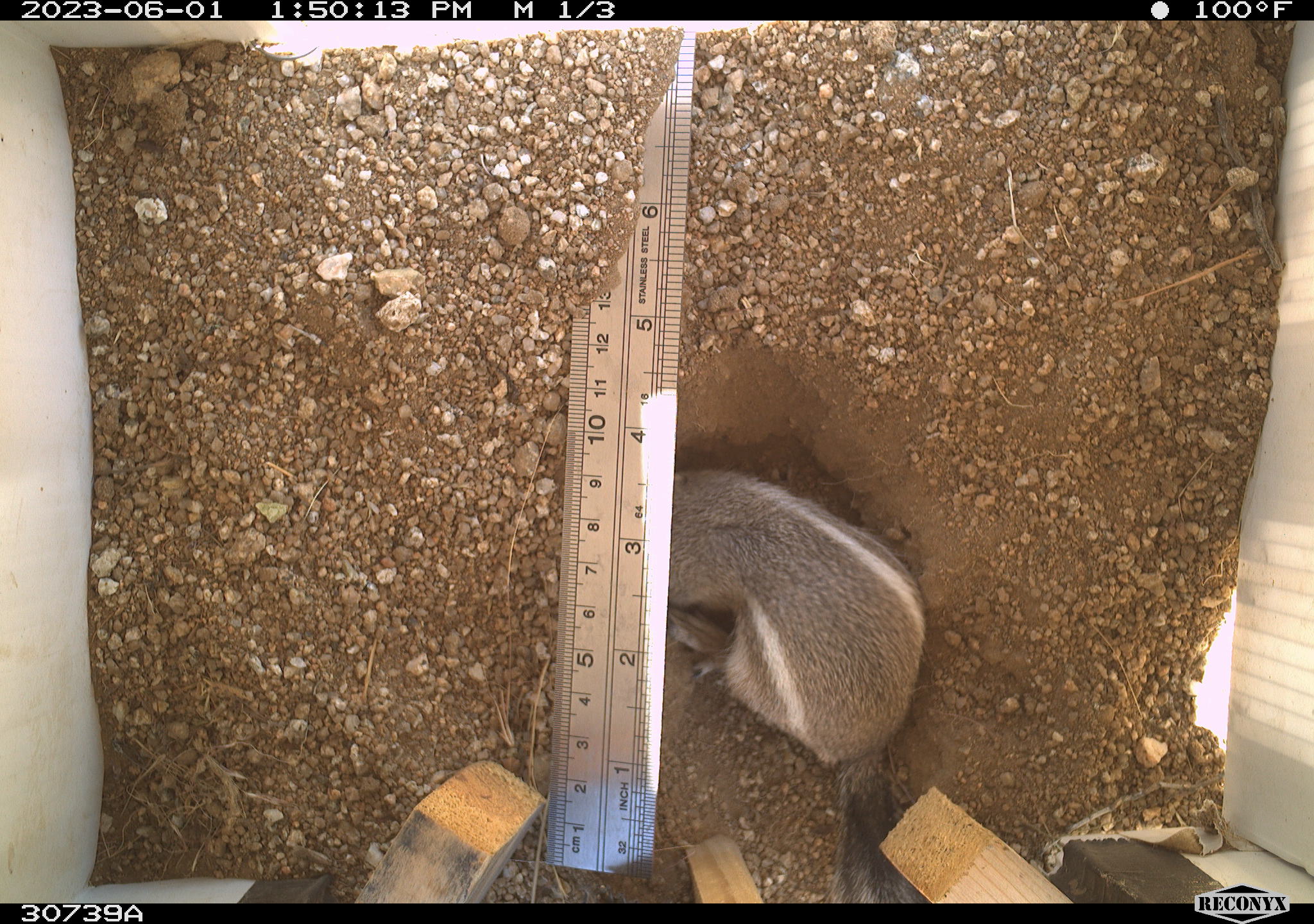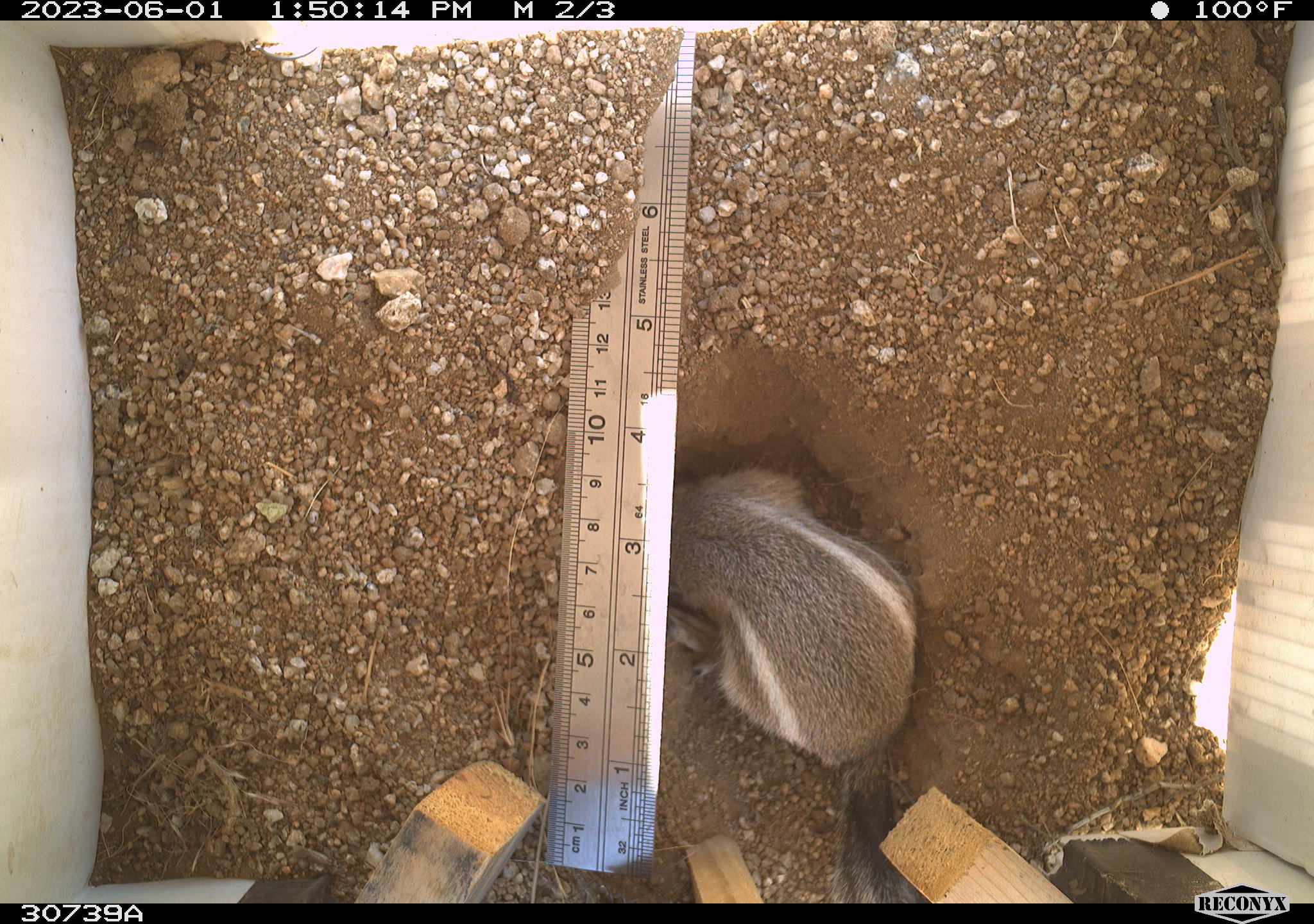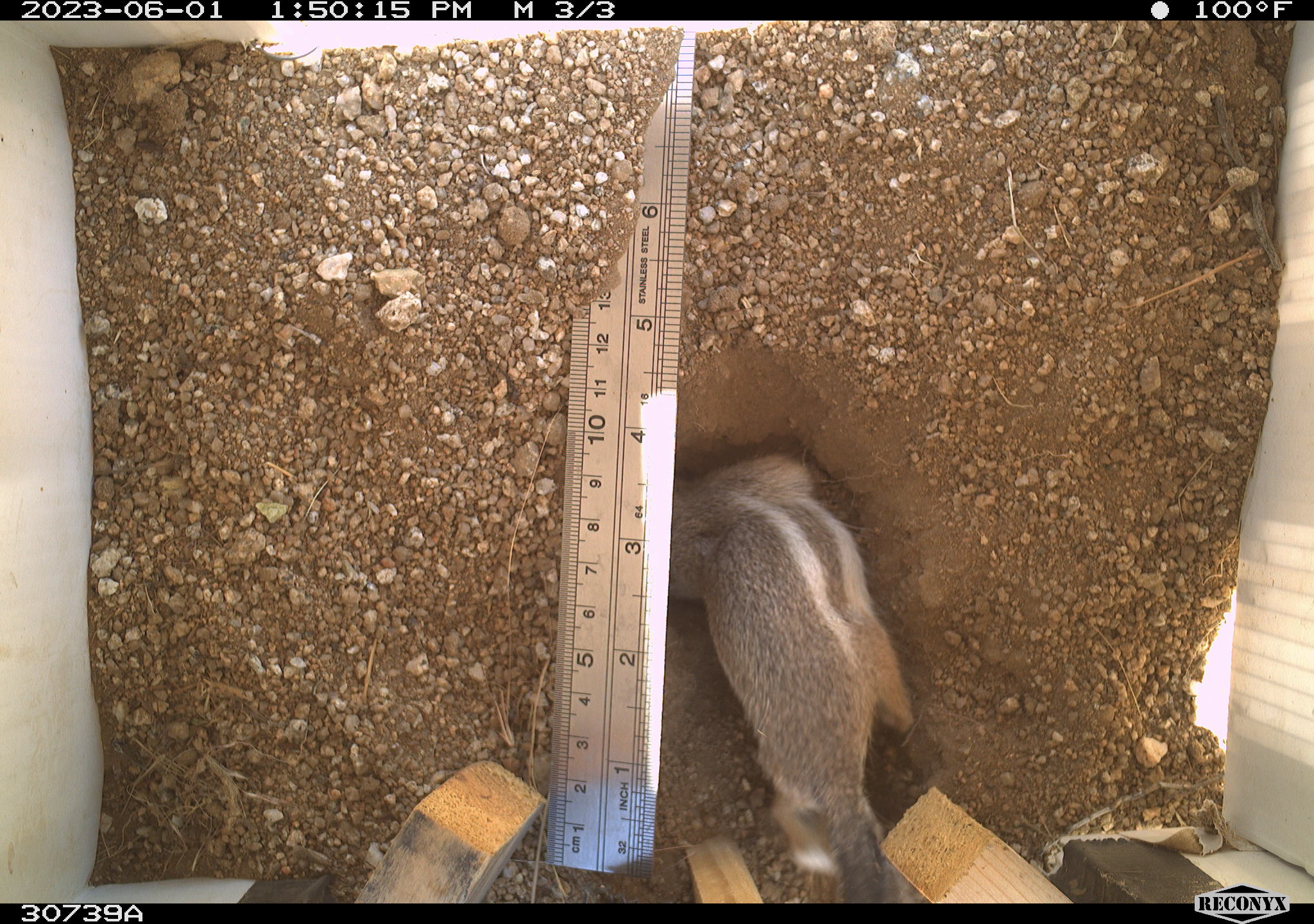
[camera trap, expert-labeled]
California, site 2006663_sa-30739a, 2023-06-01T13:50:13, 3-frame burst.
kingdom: Animalia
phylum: Chordata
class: Mammalia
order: Rodentia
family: Sciuridae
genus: Ammospermophilus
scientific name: Ammospermophilus leucurus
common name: white-tailed antelope squirrel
White-tailed antelope squirrel (Ammospermophilus leucurus).